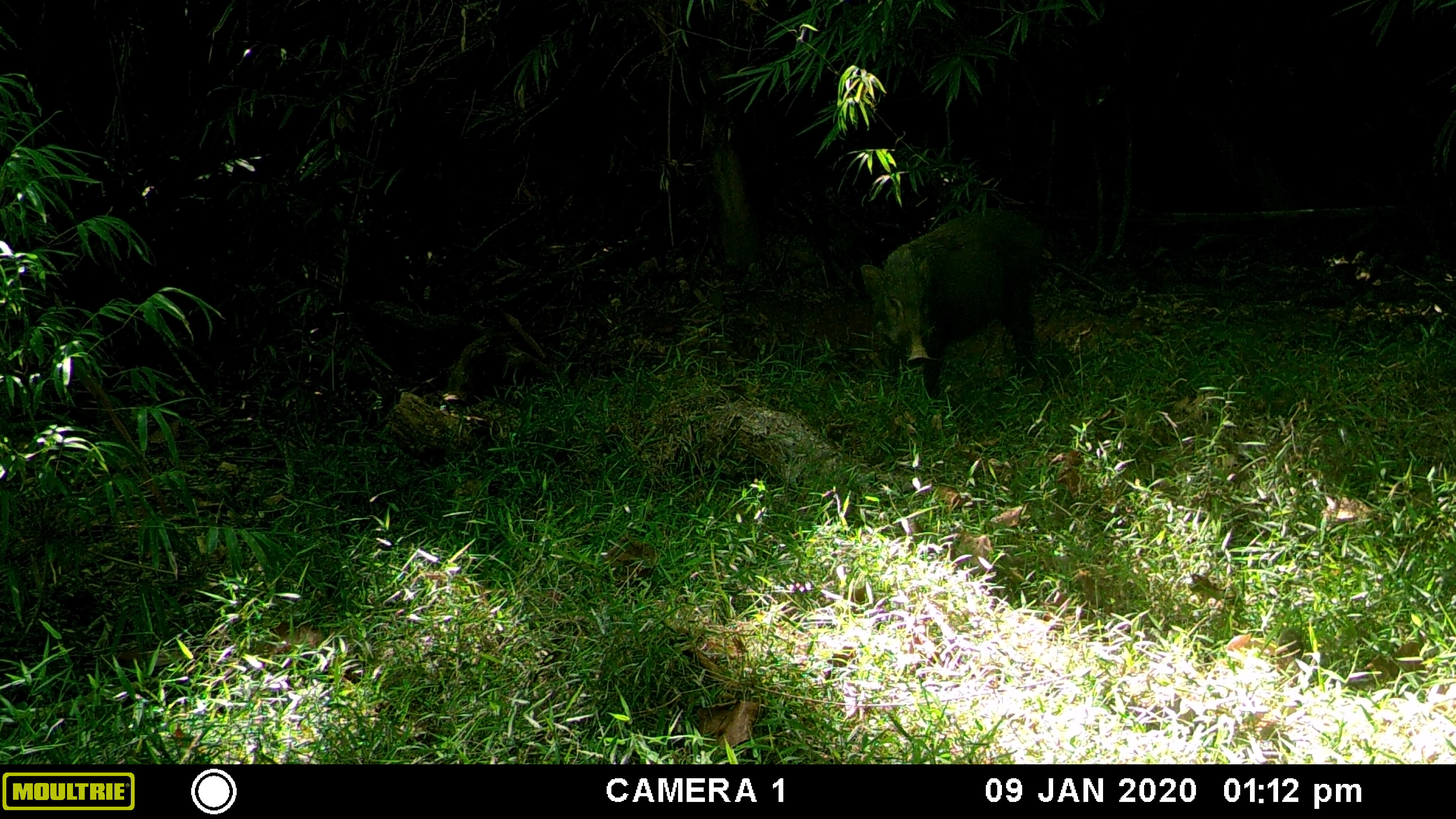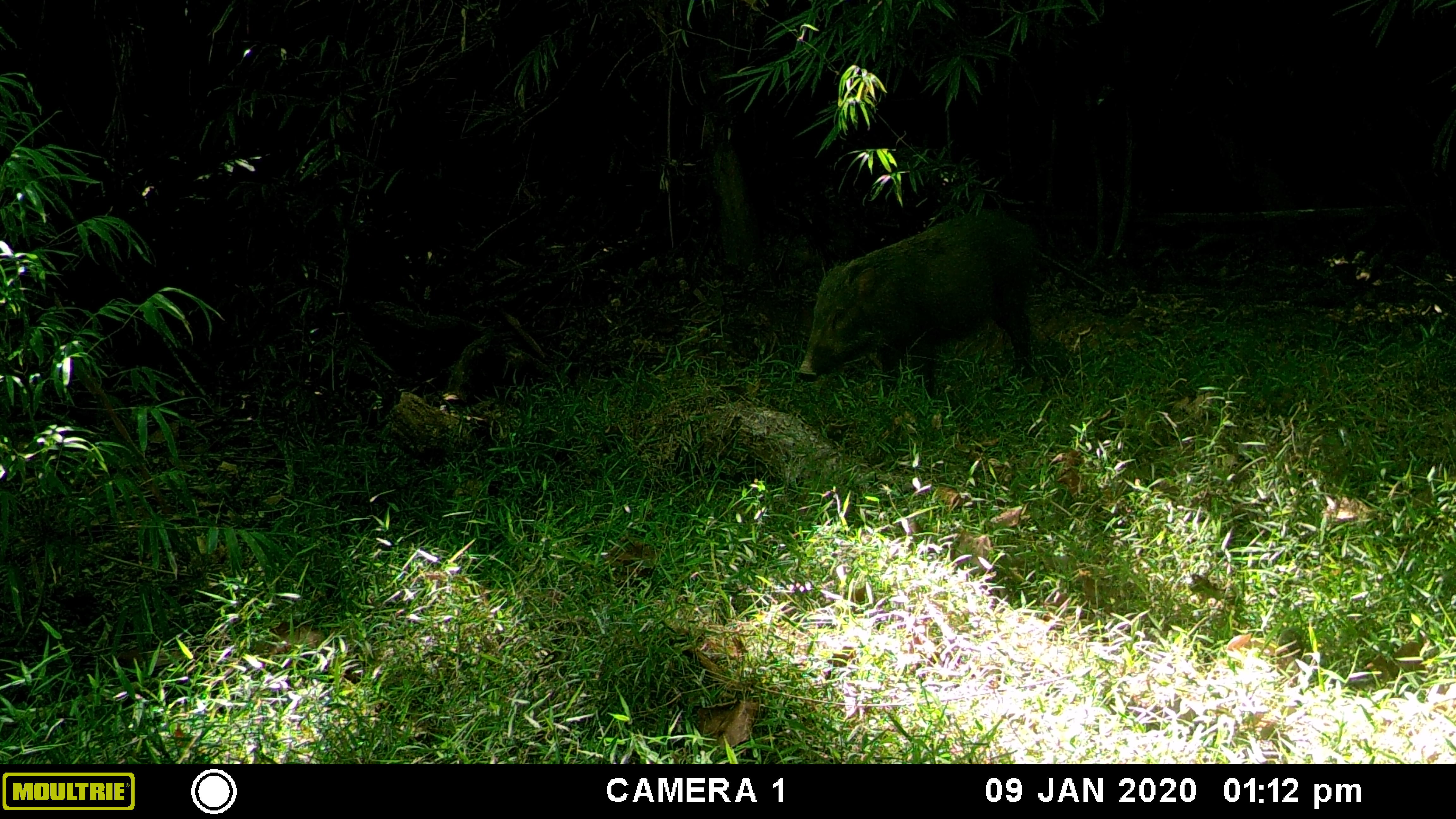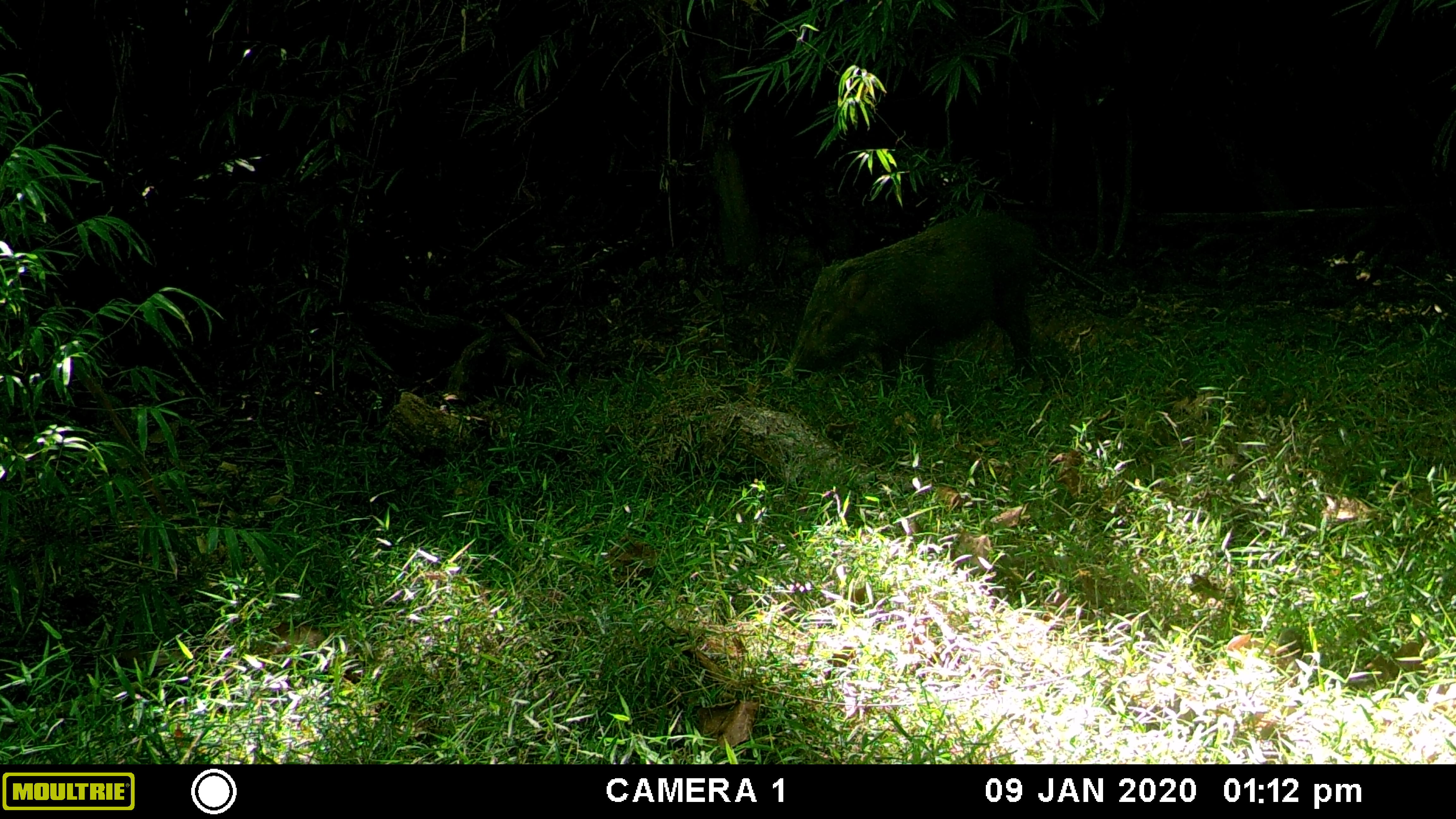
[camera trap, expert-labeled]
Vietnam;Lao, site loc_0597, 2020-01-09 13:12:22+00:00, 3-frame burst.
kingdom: Animalia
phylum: Chordata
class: Mammalia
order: Artiodactyla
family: Suidae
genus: Sus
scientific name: Sus scrofa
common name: eurasian wild pig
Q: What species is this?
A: Eurasian wild pig (Sus scrofa).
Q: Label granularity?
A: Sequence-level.